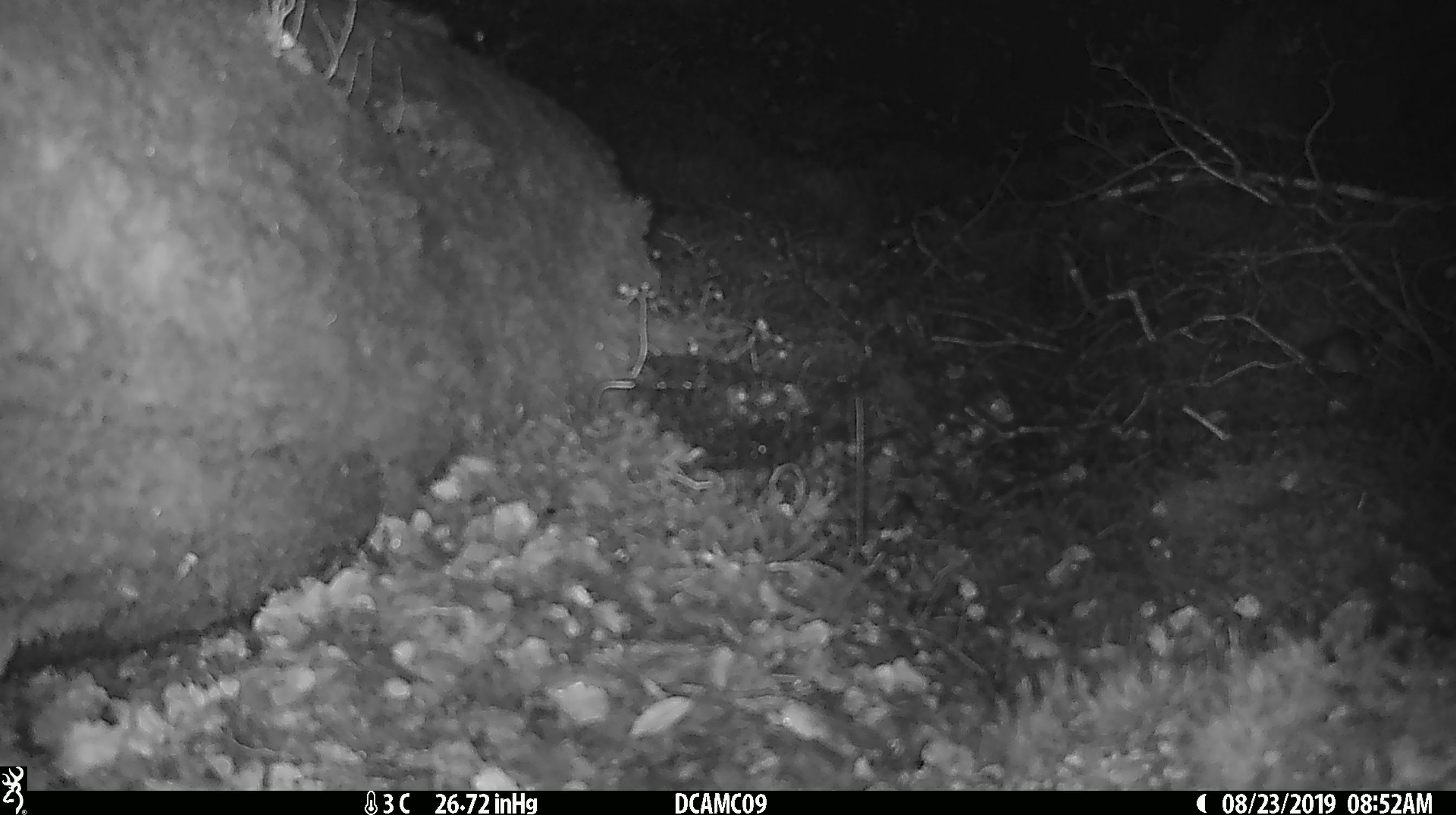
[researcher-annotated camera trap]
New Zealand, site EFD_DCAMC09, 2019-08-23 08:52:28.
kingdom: Animalia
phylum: Chordata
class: Mammalia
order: Rodentia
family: Muridae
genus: Mus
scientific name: Mus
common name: mouse